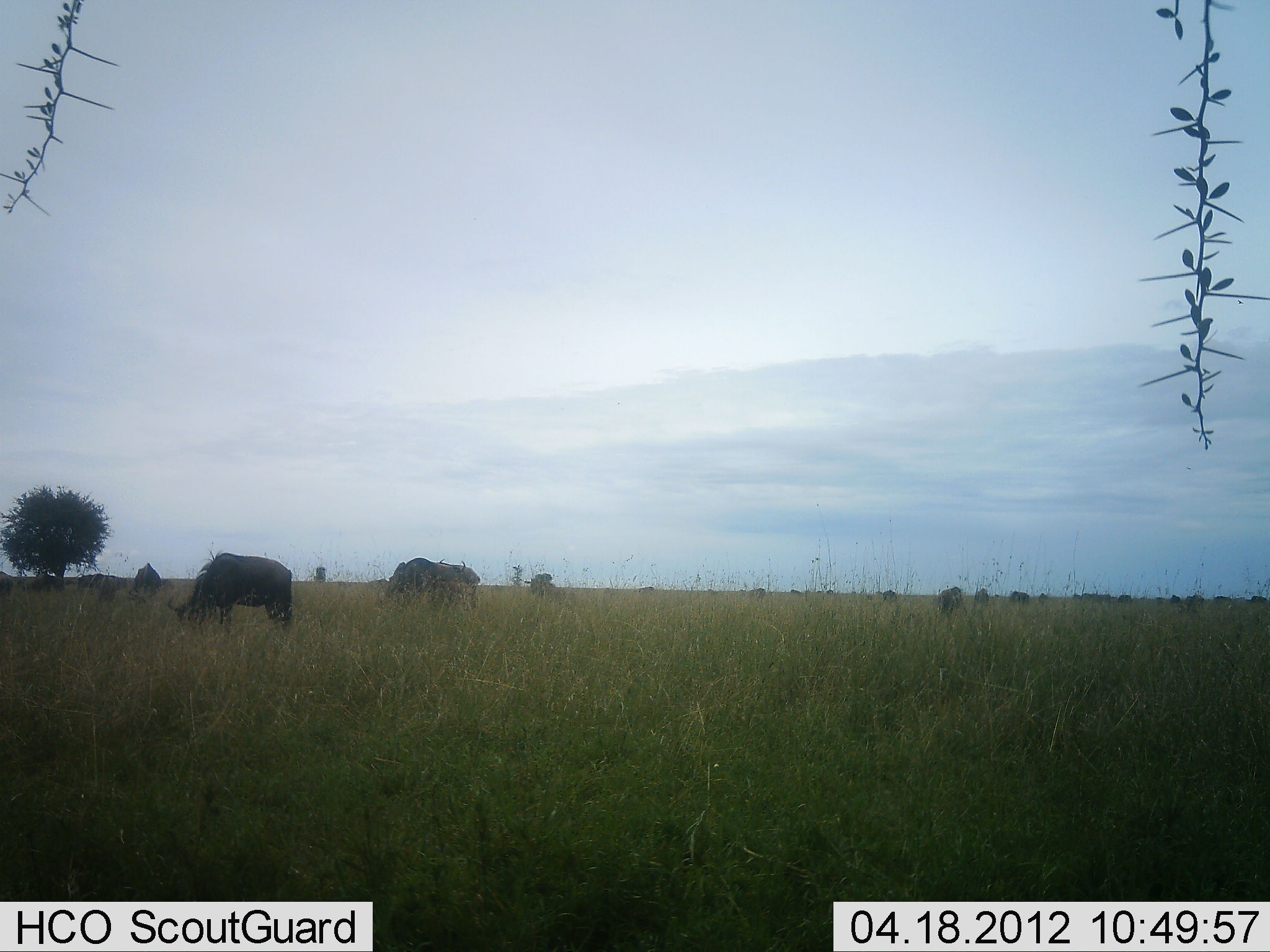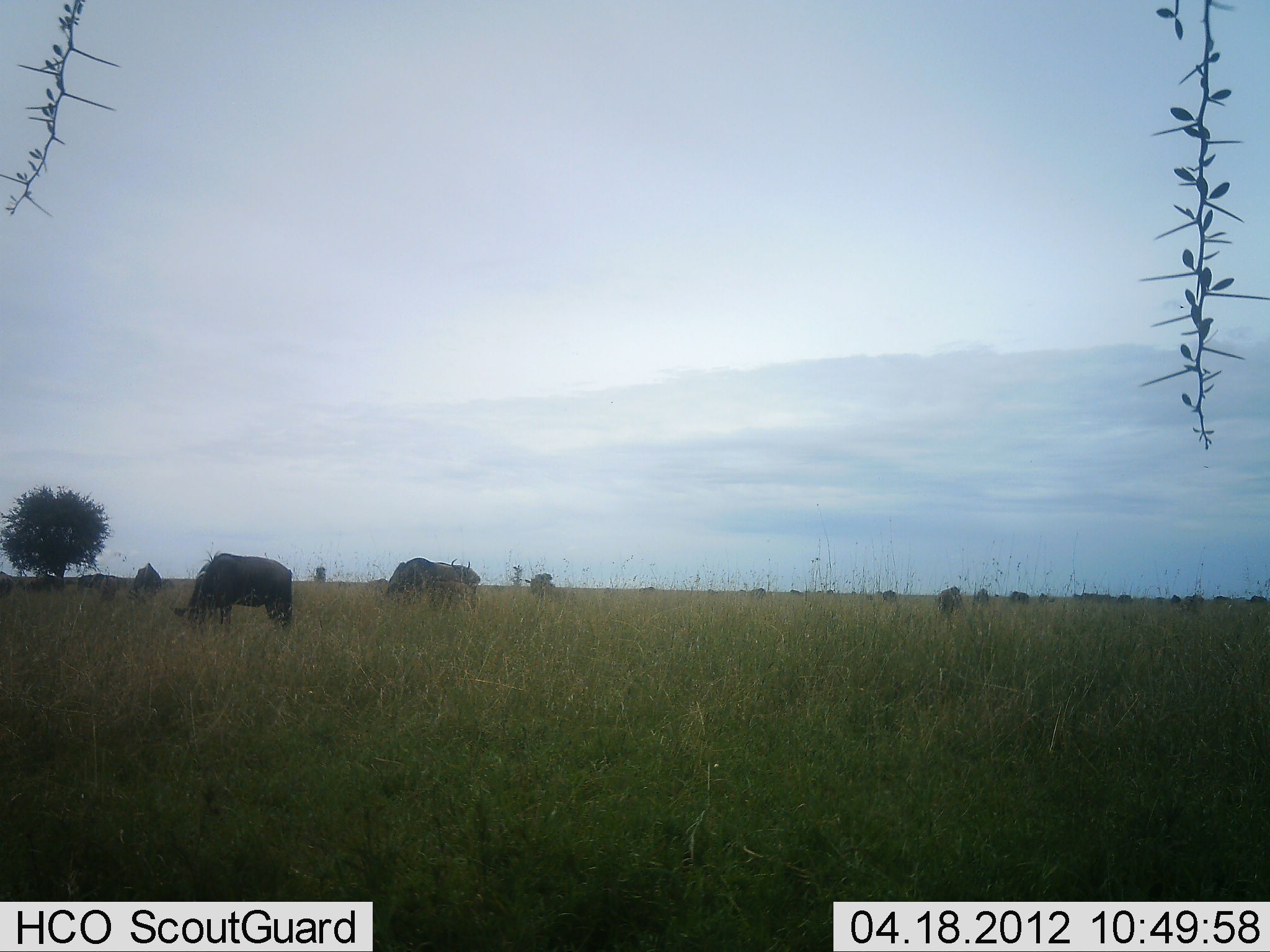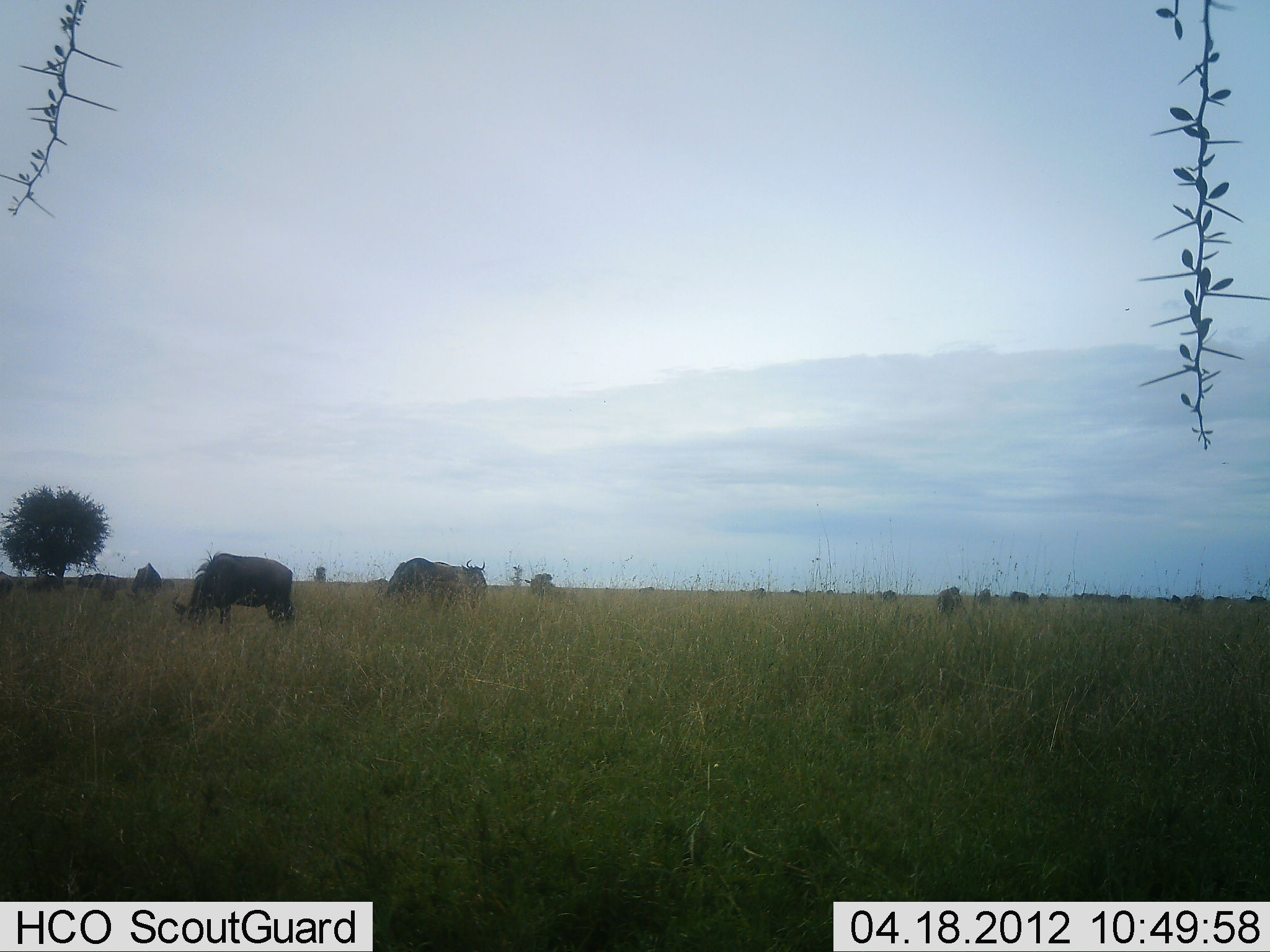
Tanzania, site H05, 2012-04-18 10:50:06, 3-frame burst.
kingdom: Animalia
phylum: Chordata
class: Mammalia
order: Artiodactyla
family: Bovidae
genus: Connochaetes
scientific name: Connochaetes taurinus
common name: blue wildebeest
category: wildebeest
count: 8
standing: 43%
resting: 0%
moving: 0%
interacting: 0%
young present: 0%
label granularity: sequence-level